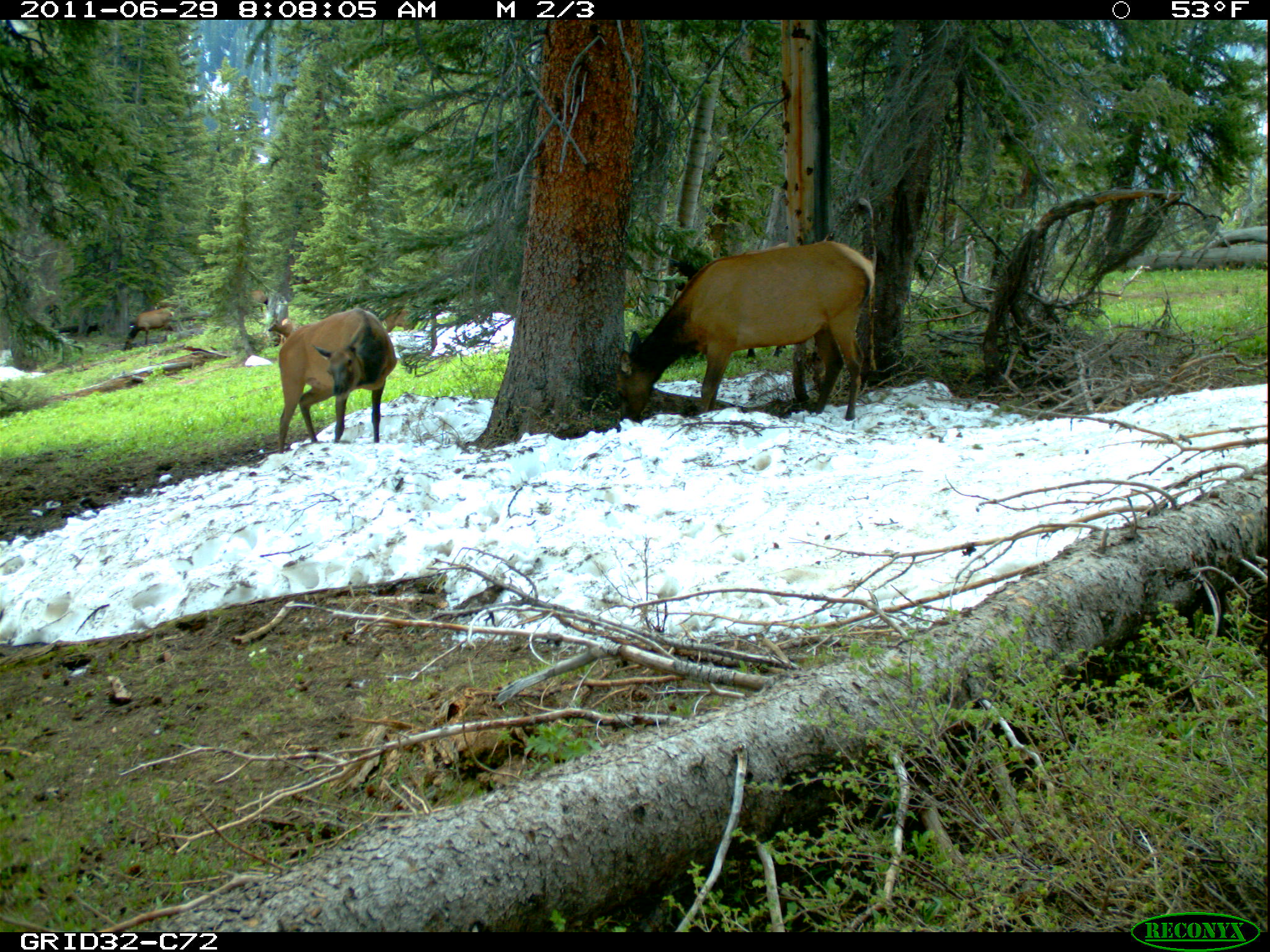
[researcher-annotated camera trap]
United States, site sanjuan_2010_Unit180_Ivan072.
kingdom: Animalia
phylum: Chordata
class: Mammalia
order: Artiodactyla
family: Cervidae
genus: Cervus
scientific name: Cervus elaphus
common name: red deer